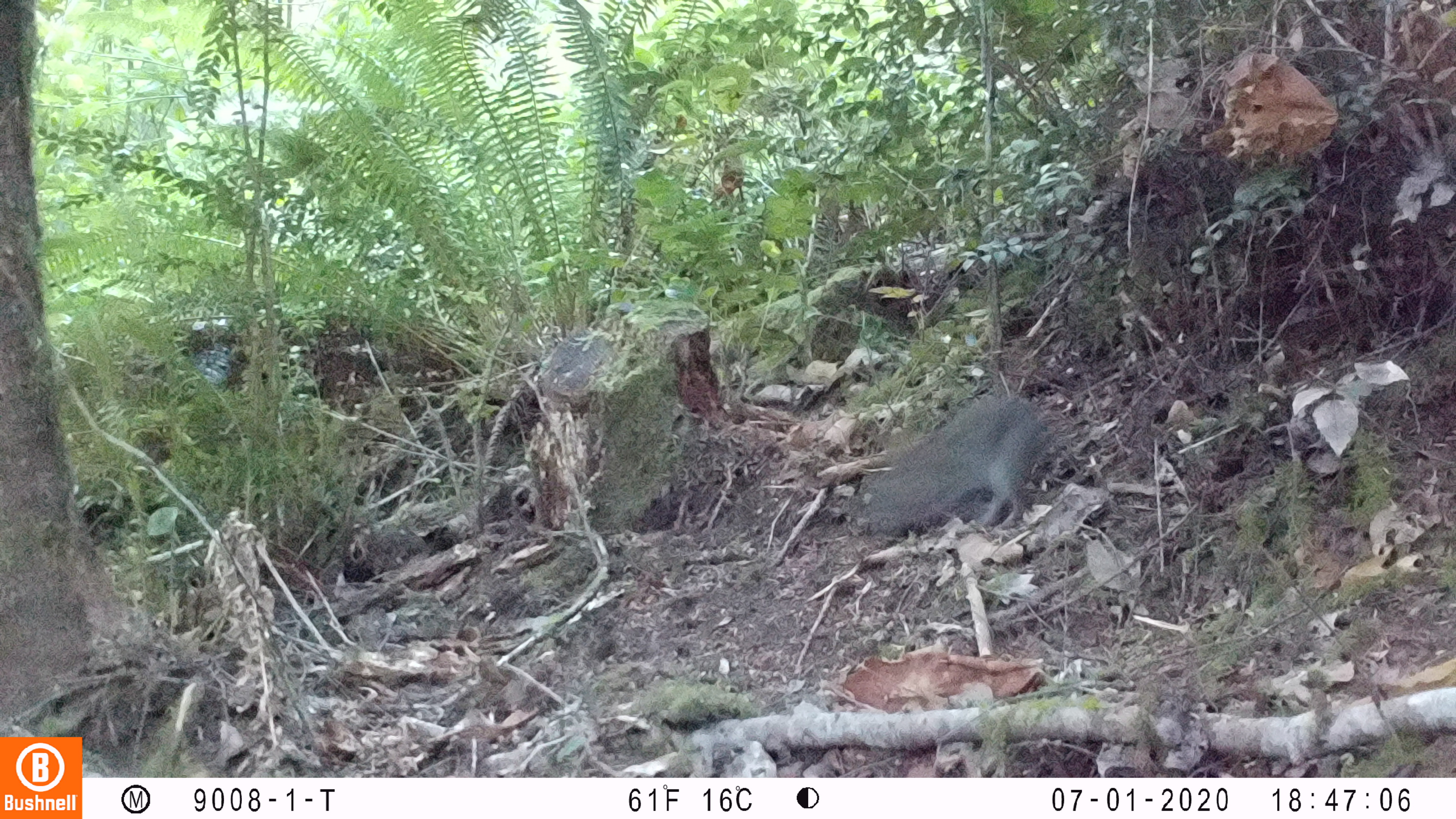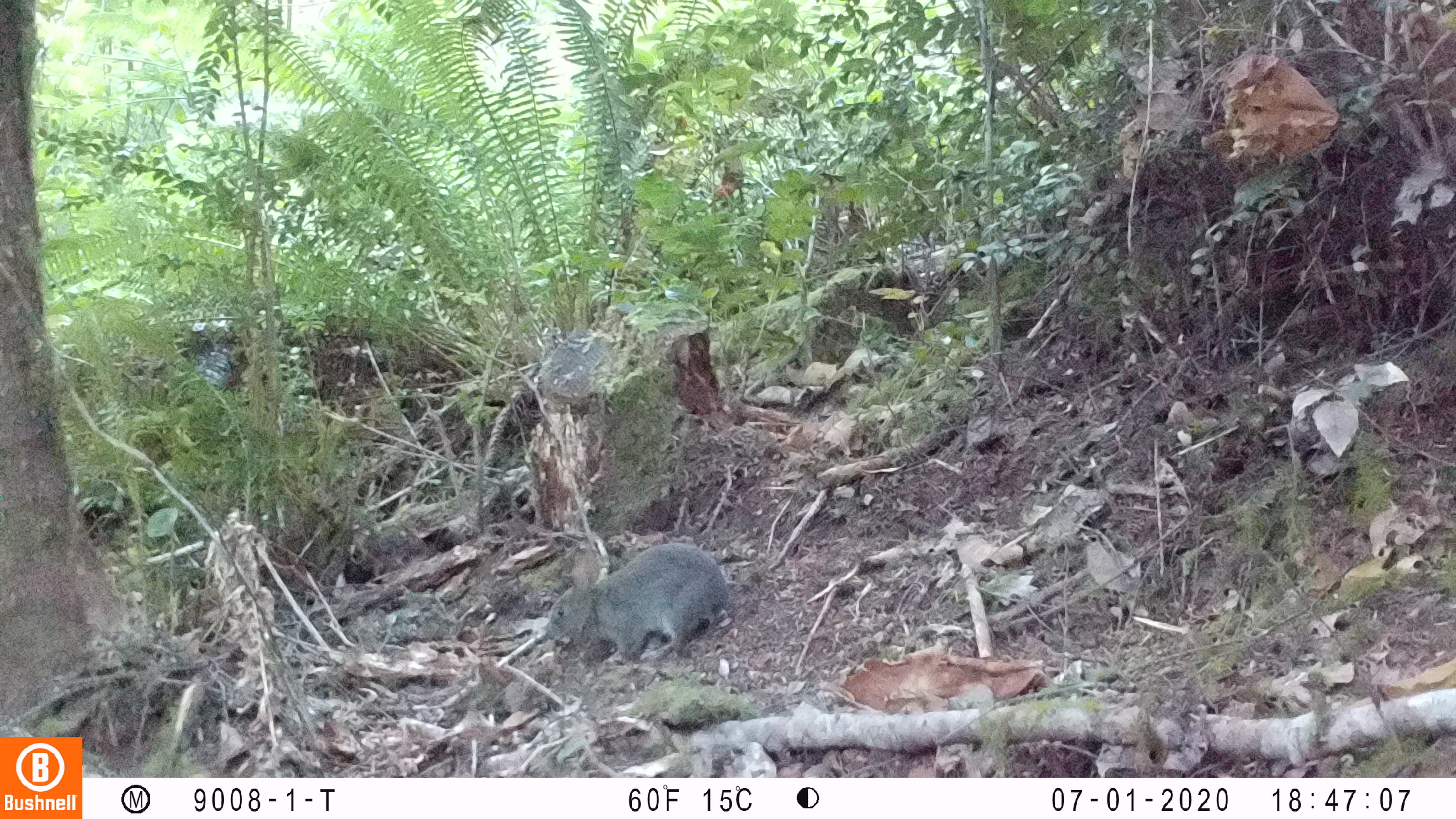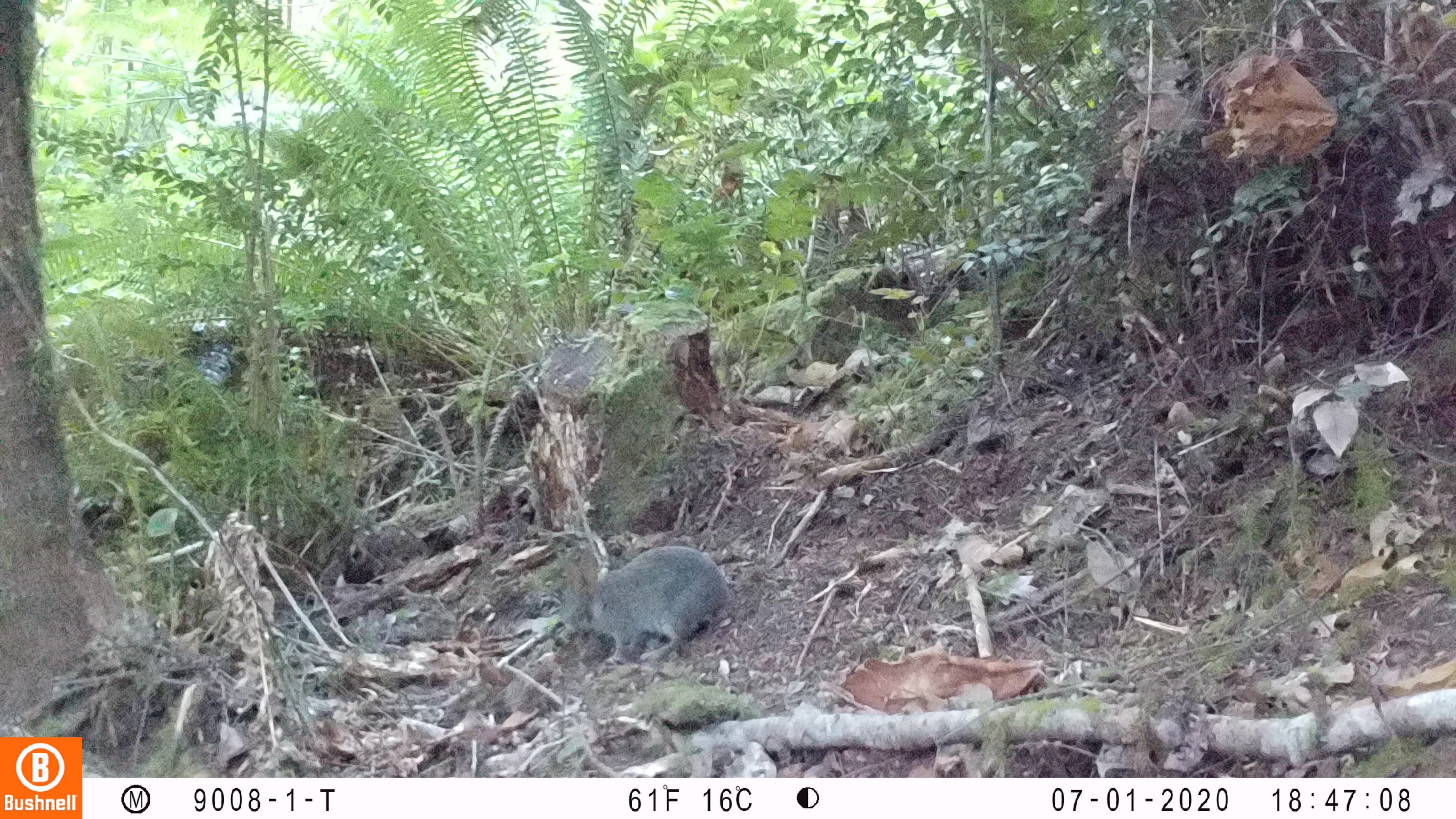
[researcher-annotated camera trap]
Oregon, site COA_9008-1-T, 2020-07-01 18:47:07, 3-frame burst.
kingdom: Animalia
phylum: Chordata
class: Mammalia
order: Lagomorpha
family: Leporidae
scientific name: Leporidae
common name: hares and rabbits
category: leporidae family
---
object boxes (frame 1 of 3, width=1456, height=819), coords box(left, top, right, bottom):
leporidae family: box(846, 392, 1055, 552)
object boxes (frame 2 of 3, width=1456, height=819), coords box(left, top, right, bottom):
leporidae family: box(543, 524, 731, 675)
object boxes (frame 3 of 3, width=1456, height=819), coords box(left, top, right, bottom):
leporidae family: box(561, 542, 729, 656)